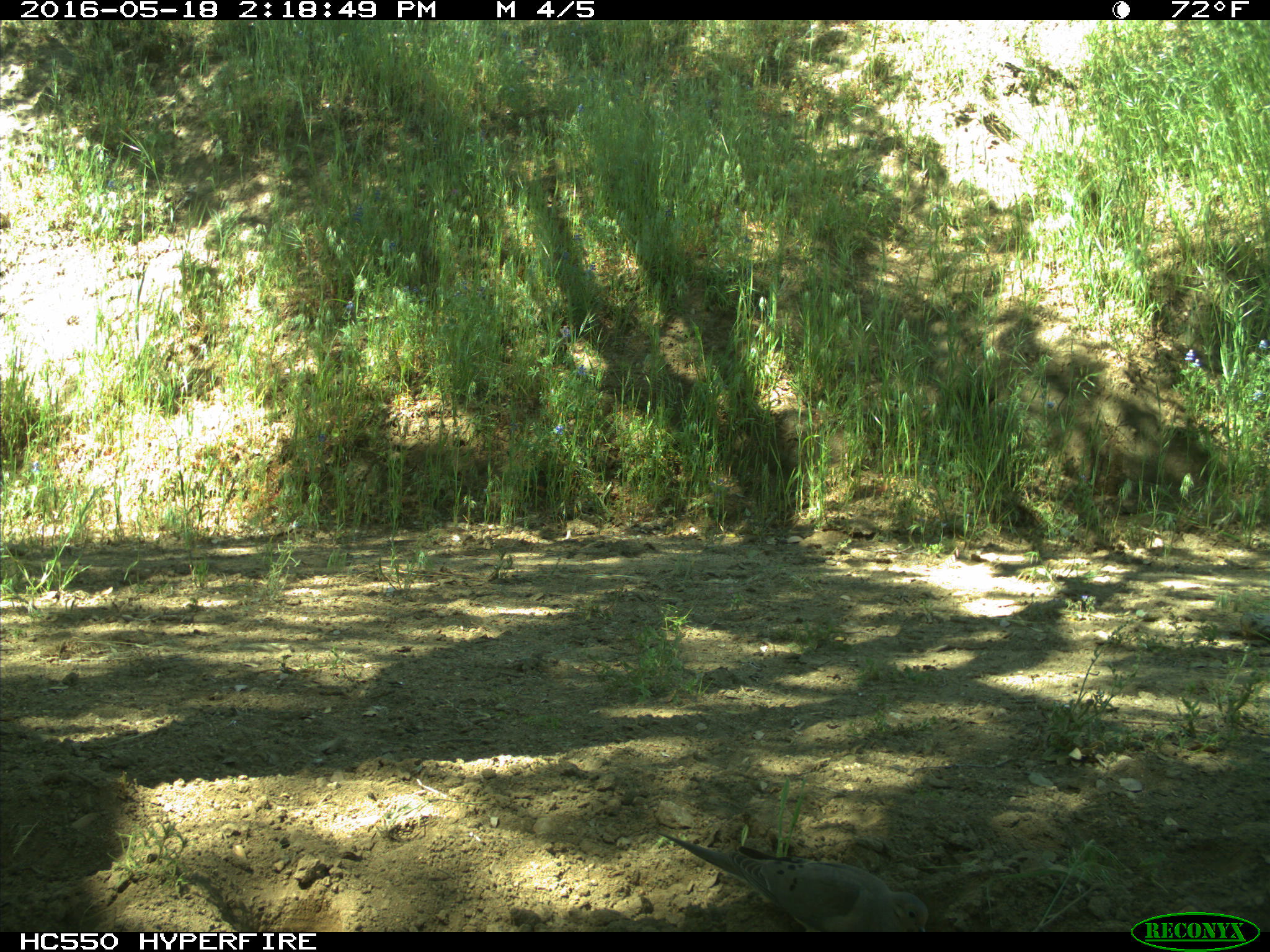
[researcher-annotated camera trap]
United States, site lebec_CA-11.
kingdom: Animalia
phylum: Chordata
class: Aves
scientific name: Aves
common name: birds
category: unidentified bird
Unidentified bird (birds) (Aves).